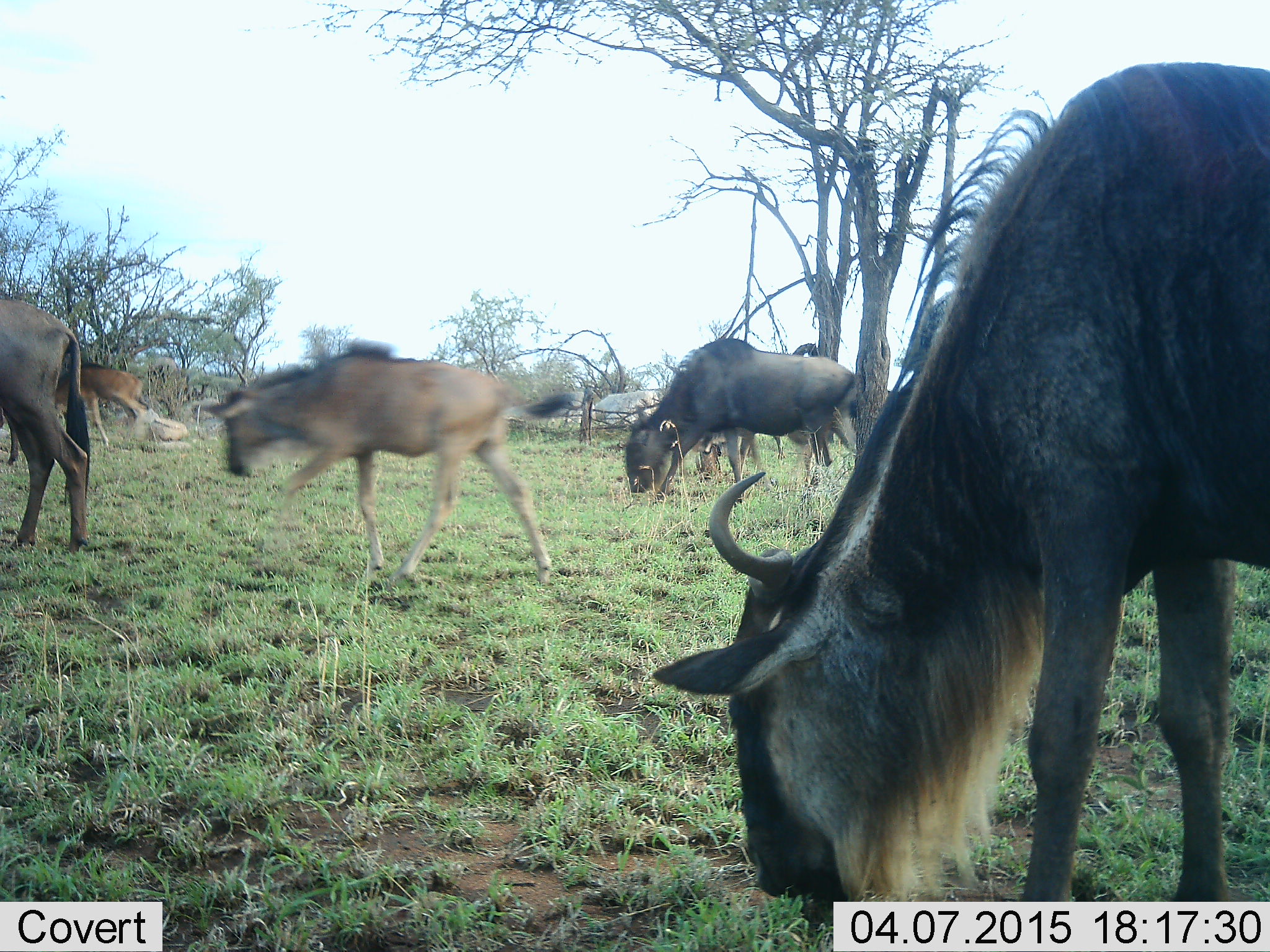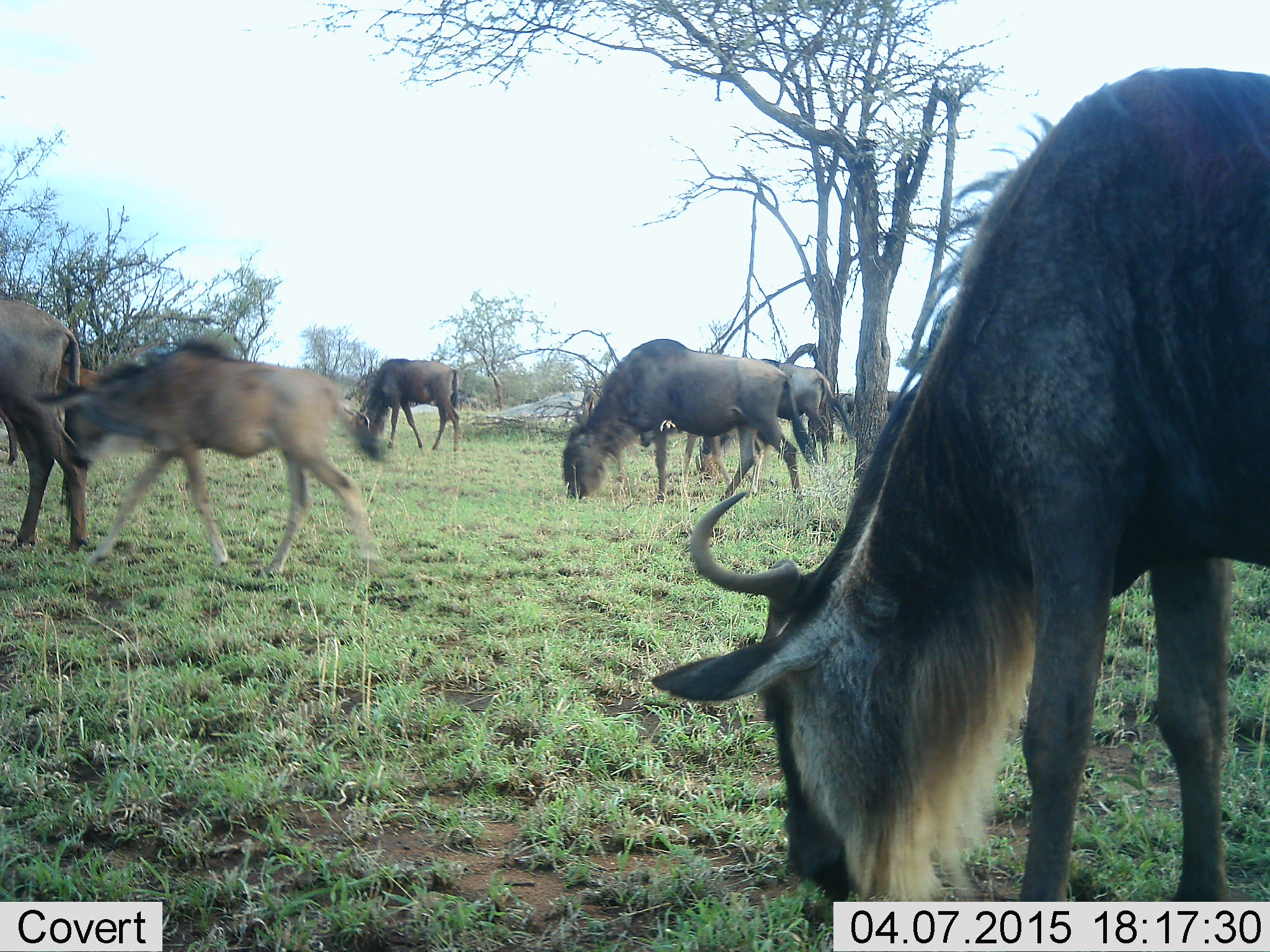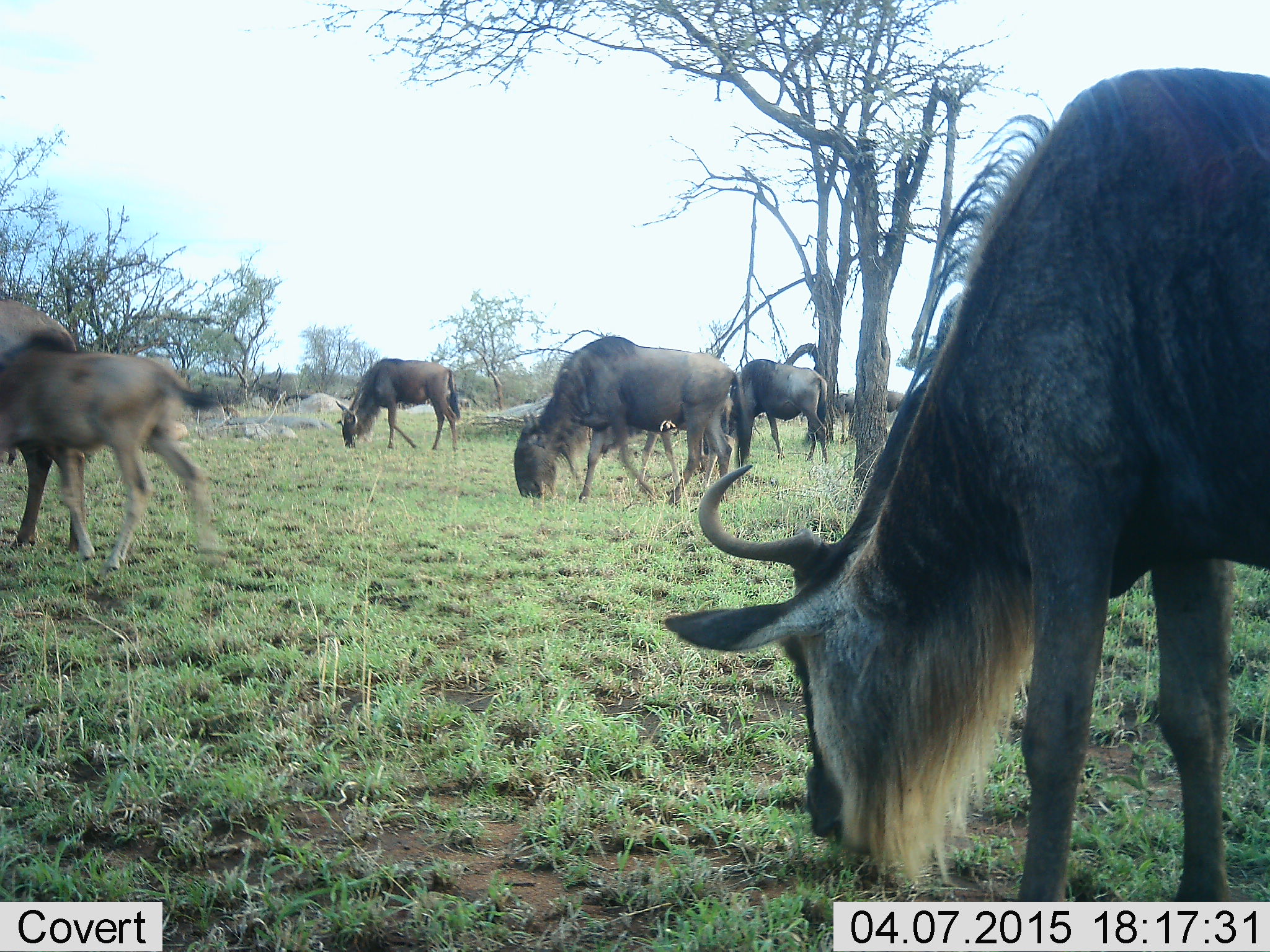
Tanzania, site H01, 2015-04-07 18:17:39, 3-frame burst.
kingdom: Animalia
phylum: Chordata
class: Mammalia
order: Artiodactyla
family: Bovidae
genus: Connochaetes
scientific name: Connochaetes taurinus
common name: blue wildebeest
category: wildebeest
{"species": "wildebeest (blue wildebeest) (Connochaetes taurinus)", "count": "8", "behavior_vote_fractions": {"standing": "40%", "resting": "0%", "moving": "60%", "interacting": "0%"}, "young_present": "70%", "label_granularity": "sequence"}